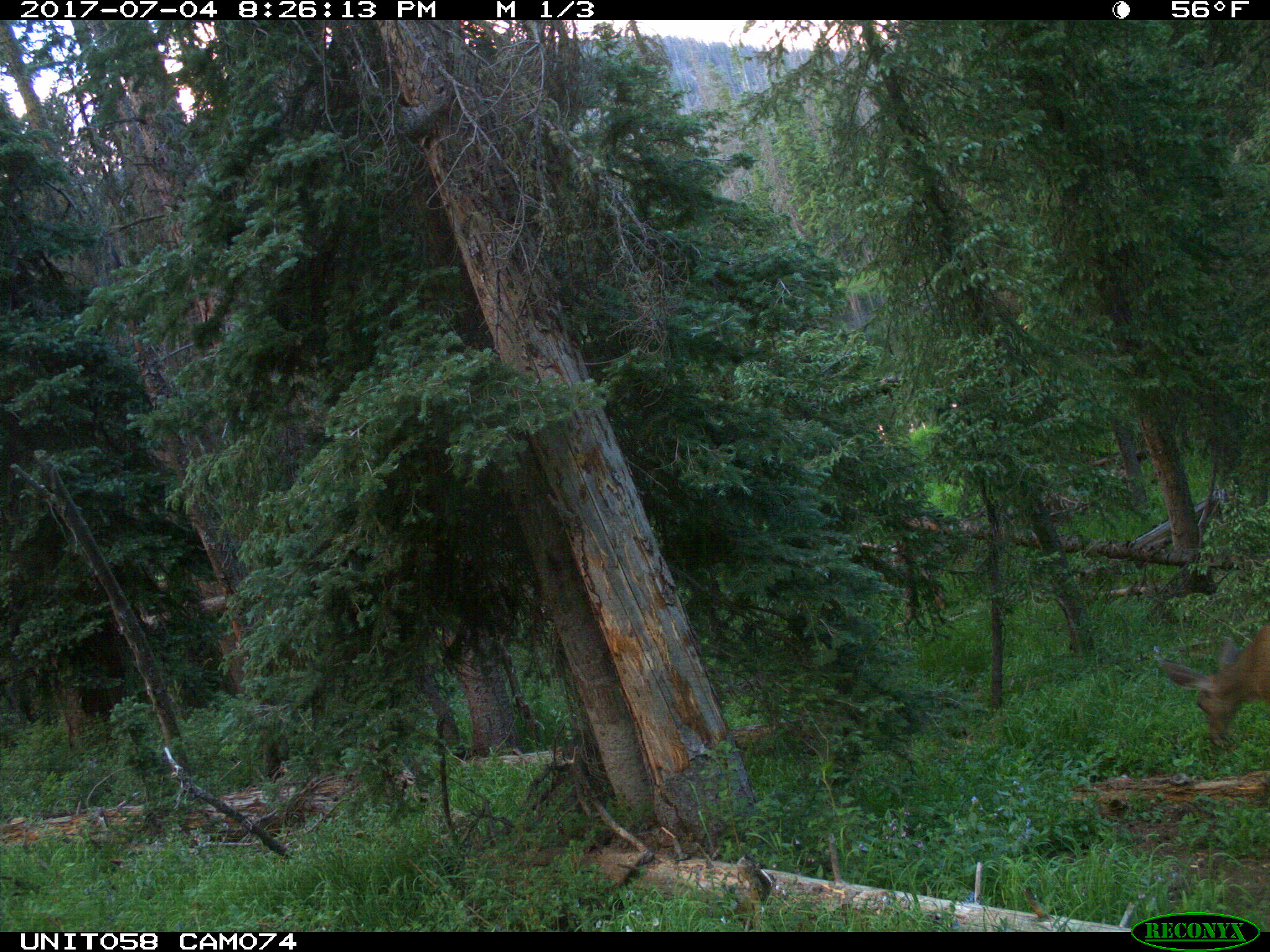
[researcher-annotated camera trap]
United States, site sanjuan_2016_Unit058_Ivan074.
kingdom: Animalia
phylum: Chordata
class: Mammalia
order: Artiodactyla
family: Cervidae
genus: Odocoileus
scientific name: Odocoileus hemionus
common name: mule deer